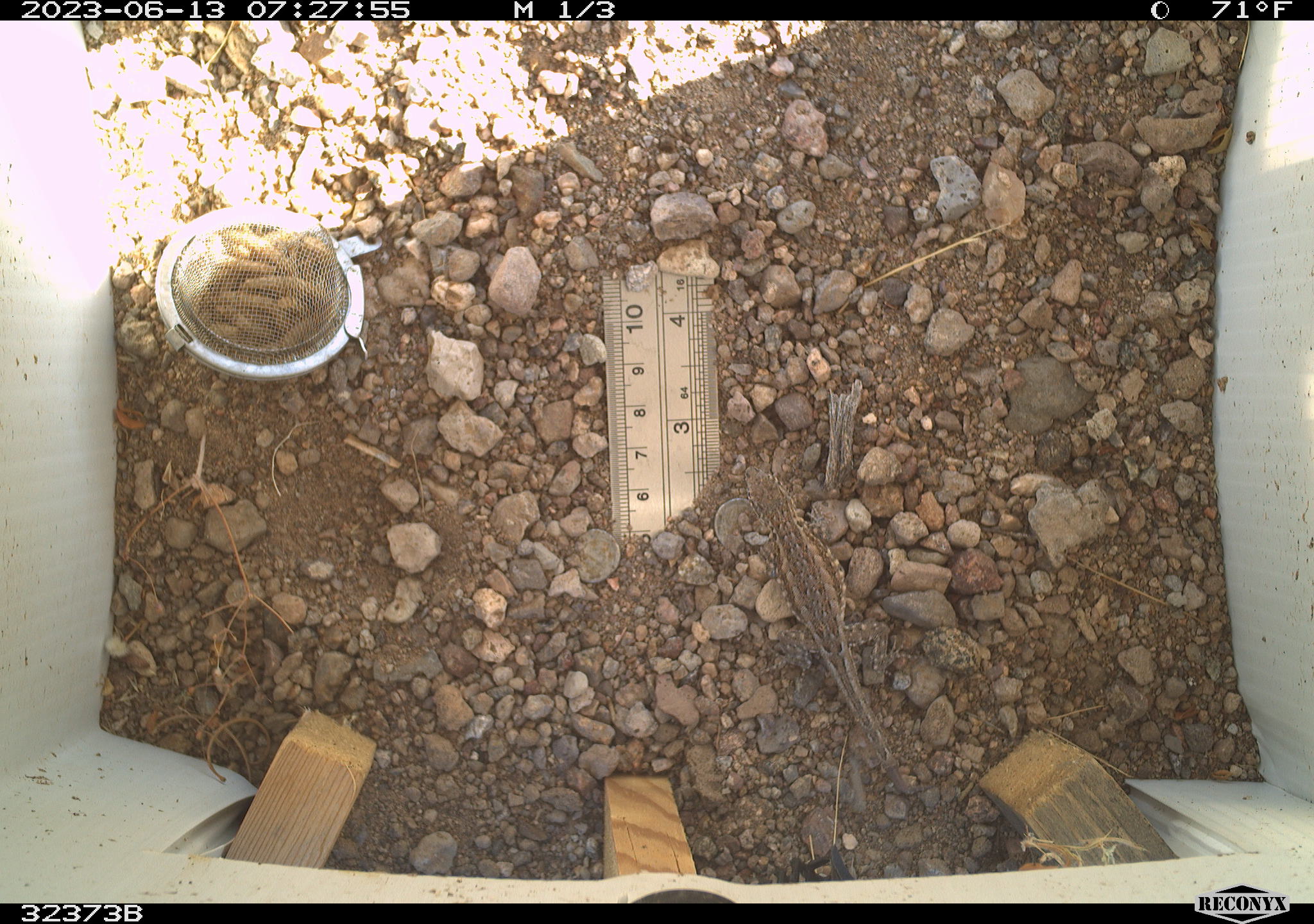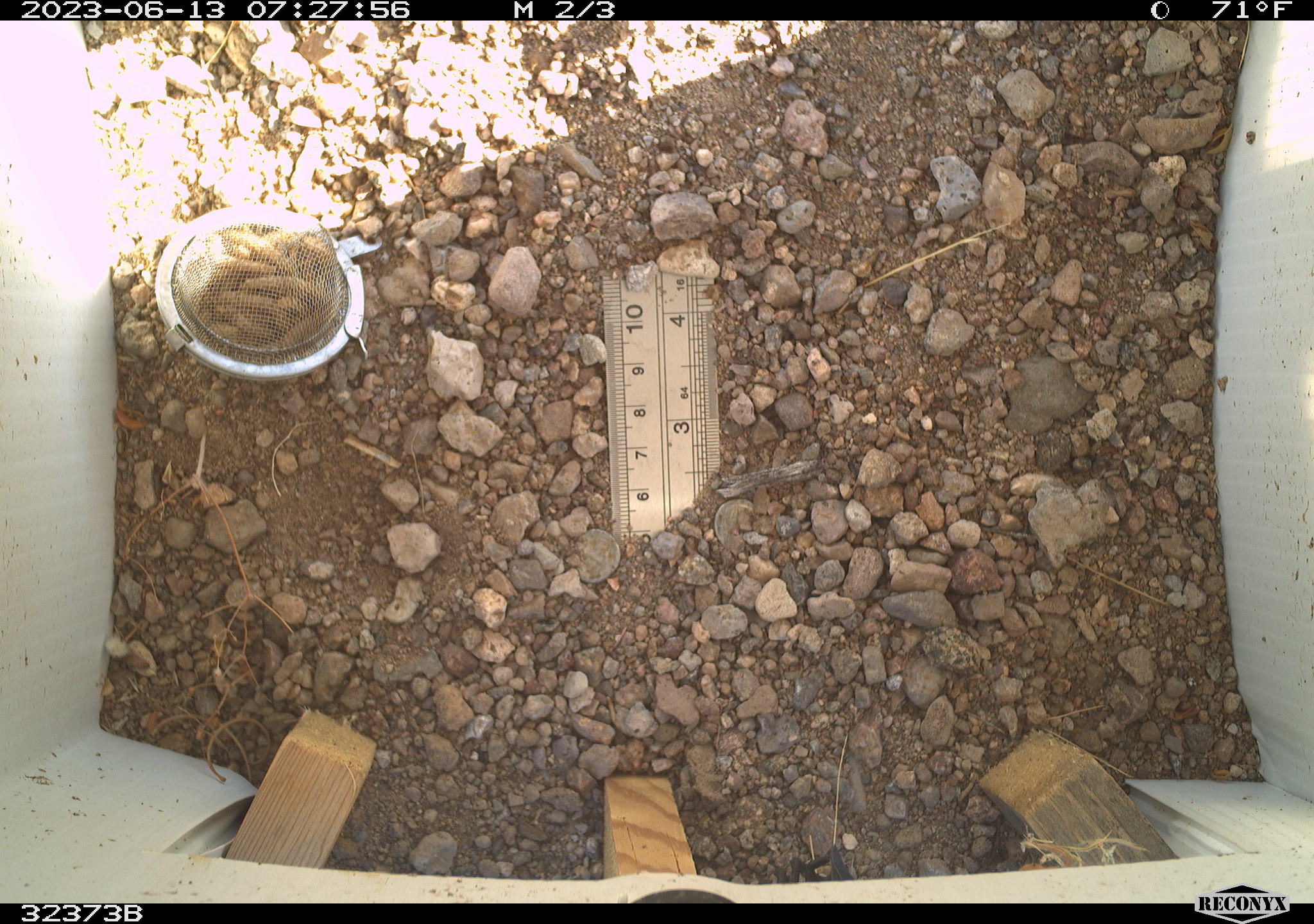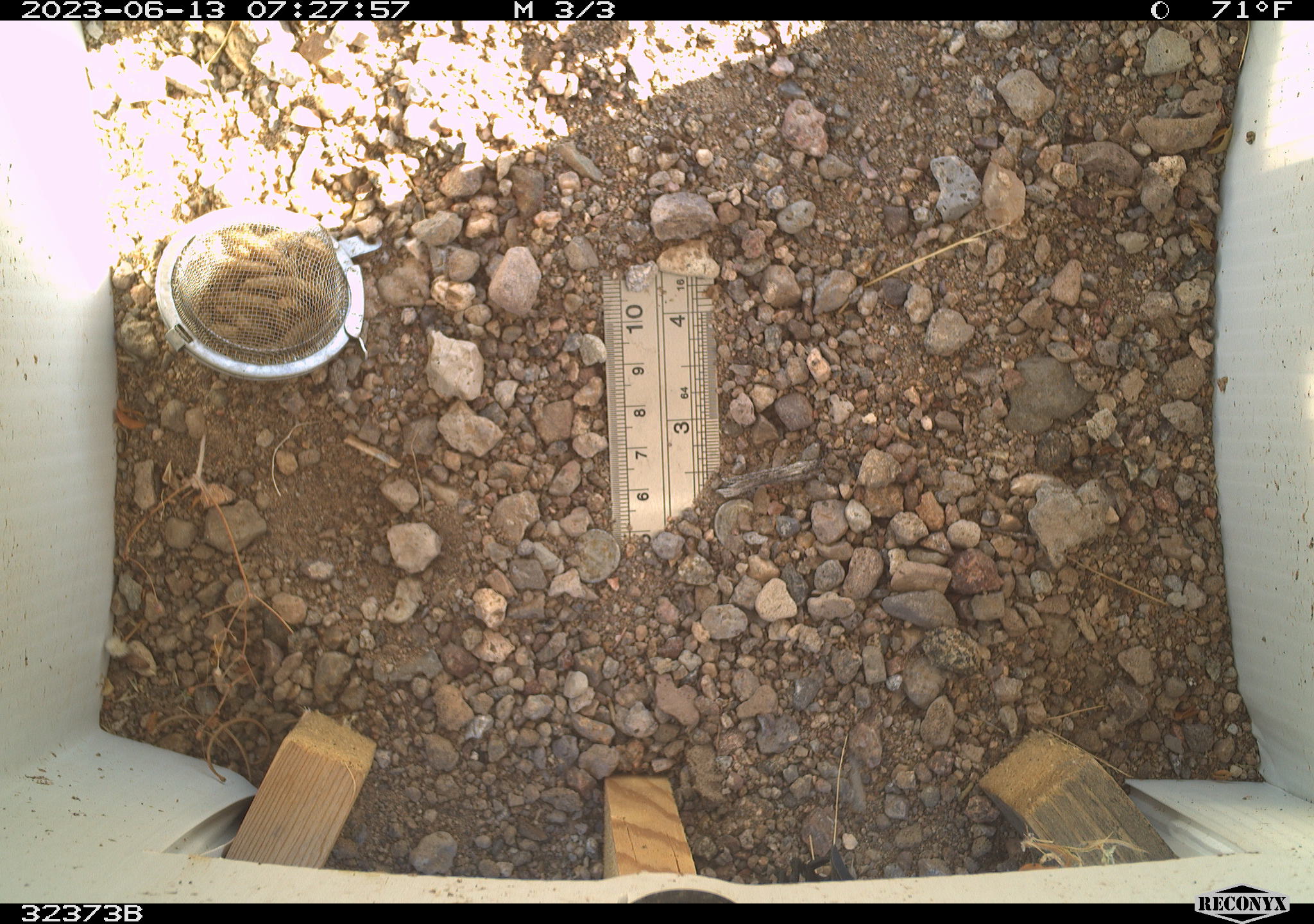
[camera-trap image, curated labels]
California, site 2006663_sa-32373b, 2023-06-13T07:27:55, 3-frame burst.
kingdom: Animalia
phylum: Chordata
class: Reptilia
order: Squamata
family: Phrynosomatidae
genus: Sceloporus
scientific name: Sceloporus graciosus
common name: common sagebrush lizard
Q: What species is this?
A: Common sagebrush lizard (Sceloporus graciosus).